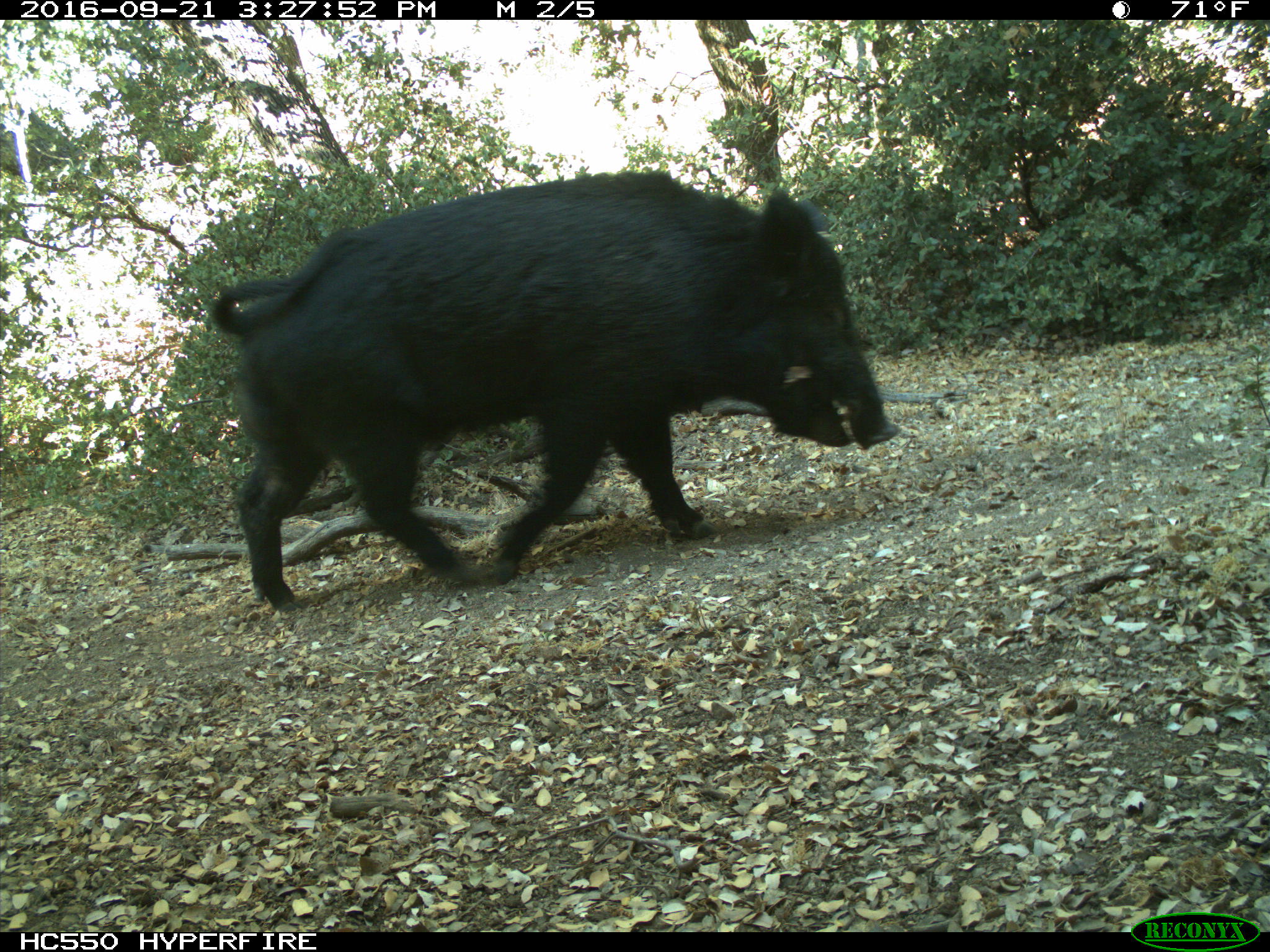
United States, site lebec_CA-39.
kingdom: Animalia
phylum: Chordata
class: Mammalia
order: Artiodactyla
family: Suidae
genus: Sus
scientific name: Sus scrofa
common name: wild boar